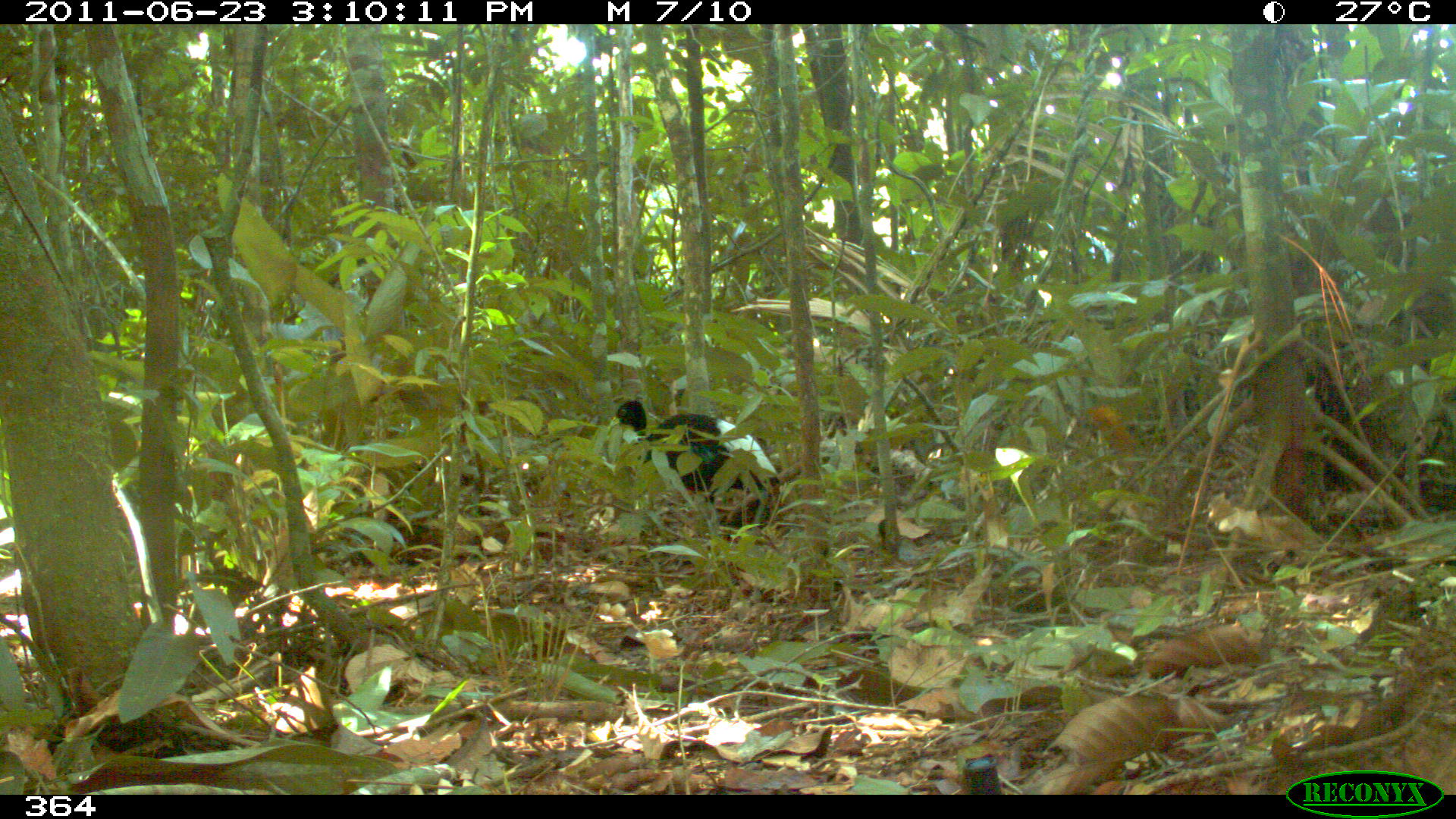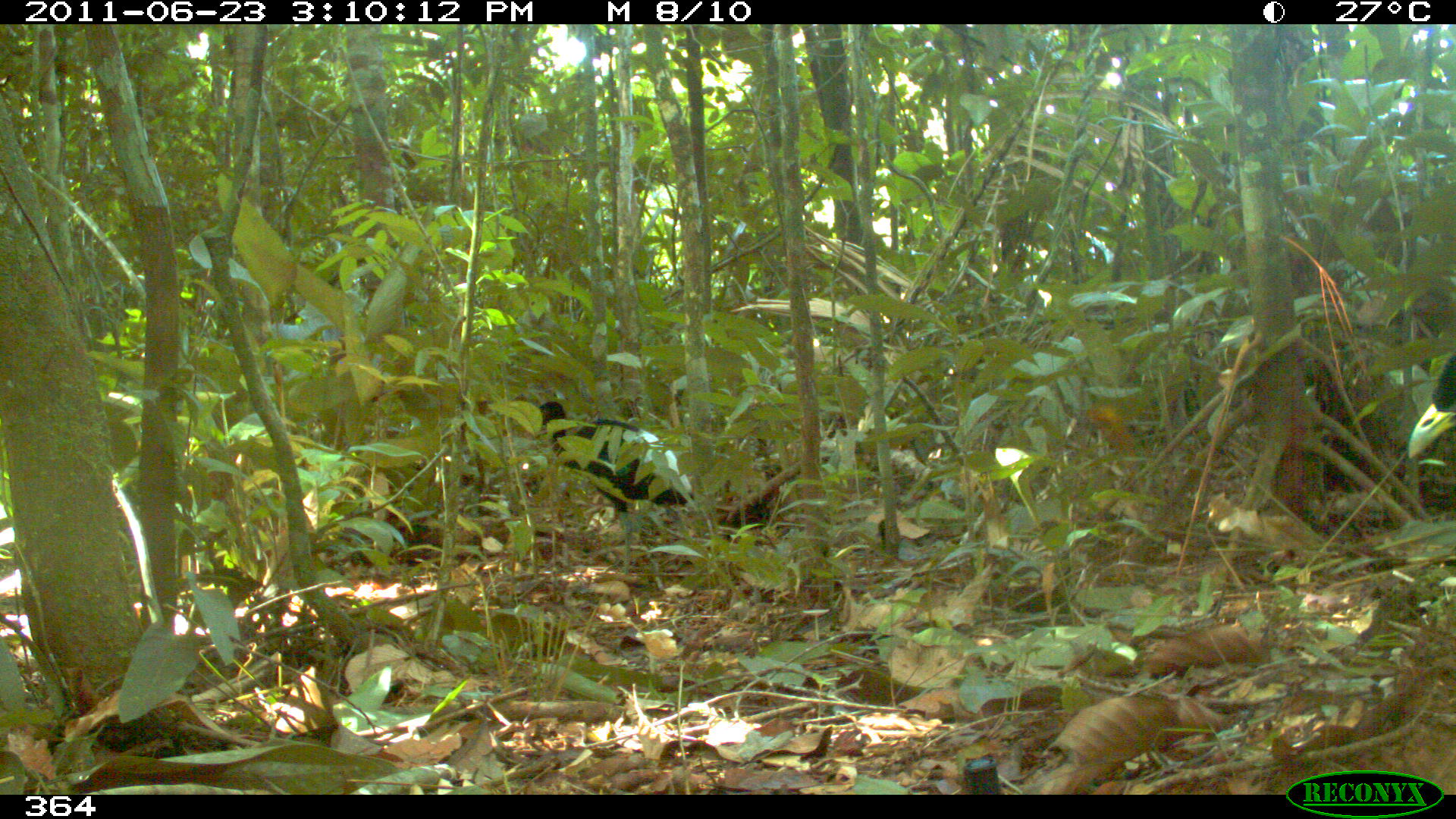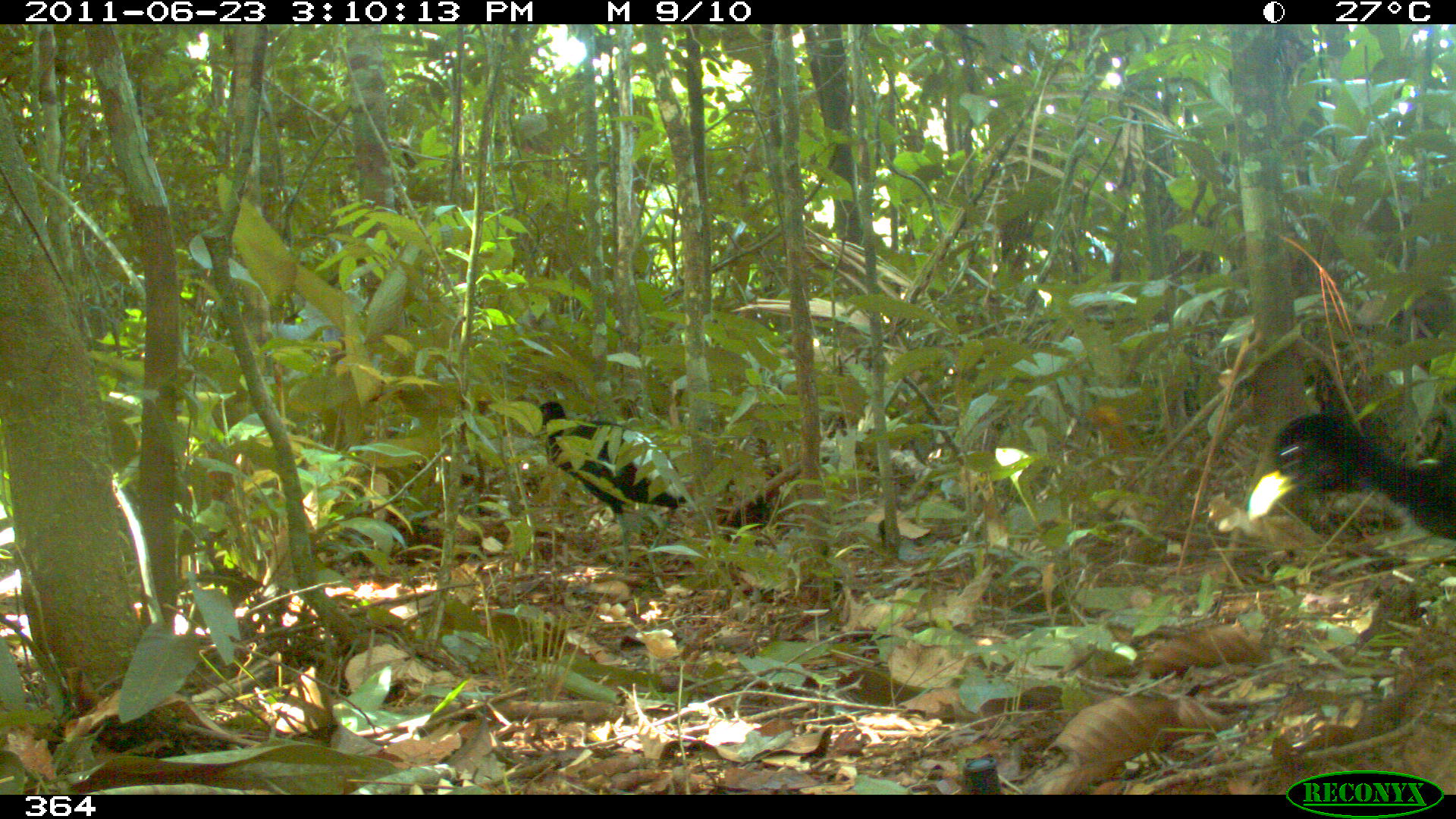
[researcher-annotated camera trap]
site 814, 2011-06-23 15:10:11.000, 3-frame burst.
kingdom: Animalia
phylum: Chordata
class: Aves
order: Gruiformes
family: Psophiidae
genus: Psophia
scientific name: Psophia leucoptera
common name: pale-winged trumpeter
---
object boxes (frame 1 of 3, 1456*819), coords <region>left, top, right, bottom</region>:
psophia leucoptera: <region>609, 398, 781, 531</region>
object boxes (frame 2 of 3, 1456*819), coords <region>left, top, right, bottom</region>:
psophia leucoptera: <region>532, 401, 692, 579</region>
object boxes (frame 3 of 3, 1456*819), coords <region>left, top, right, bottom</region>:
psophia leucoptera: <region>529, 399, 690, 581</region>; <region>1247, 408, 1456, 539</region>